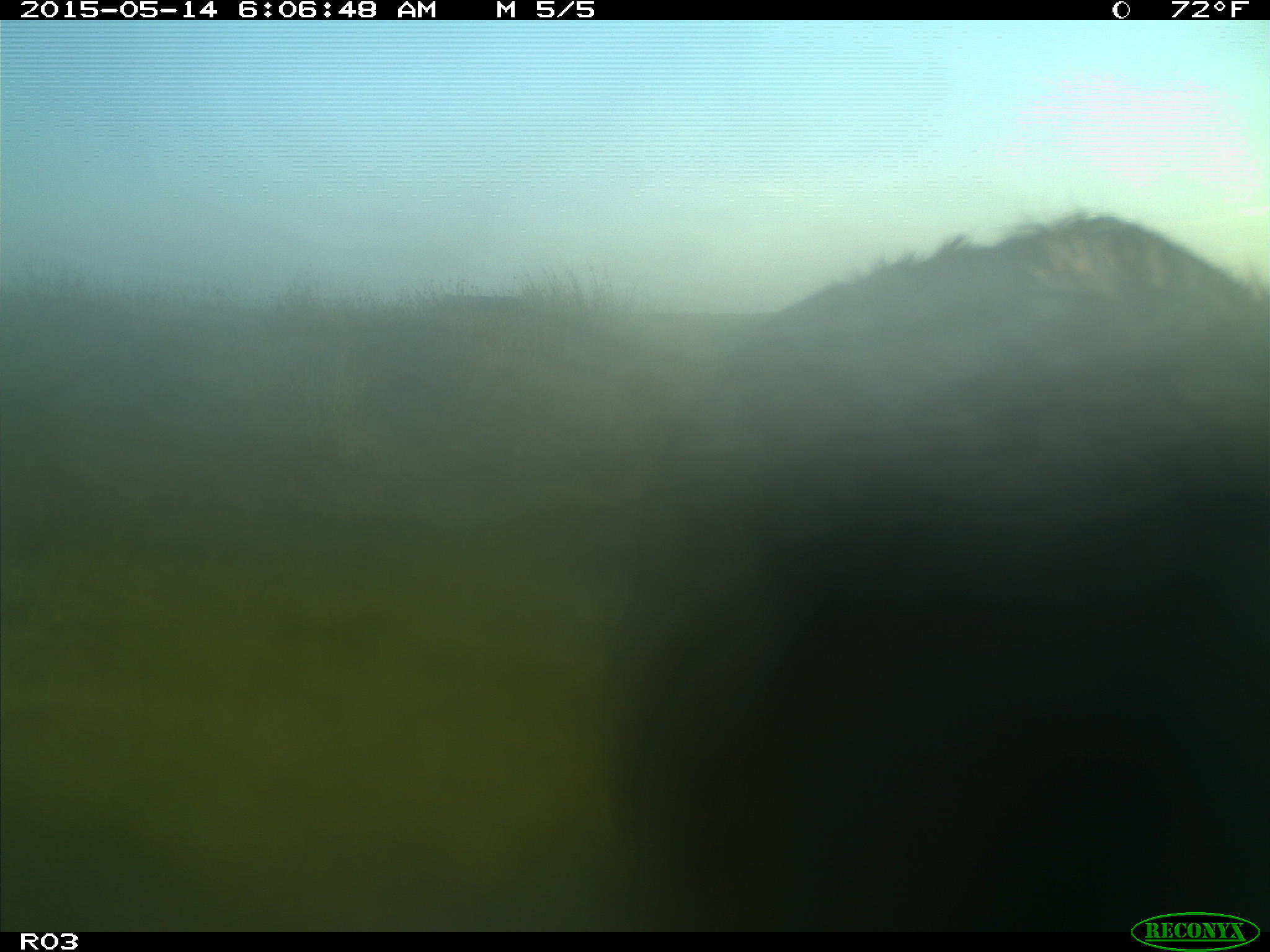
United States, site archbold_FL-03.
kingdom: Animalia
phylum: Chordata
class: Mammalia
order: Artiodactyla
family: Bovidae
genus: Bos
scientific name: Bos taurus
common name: domestic cow